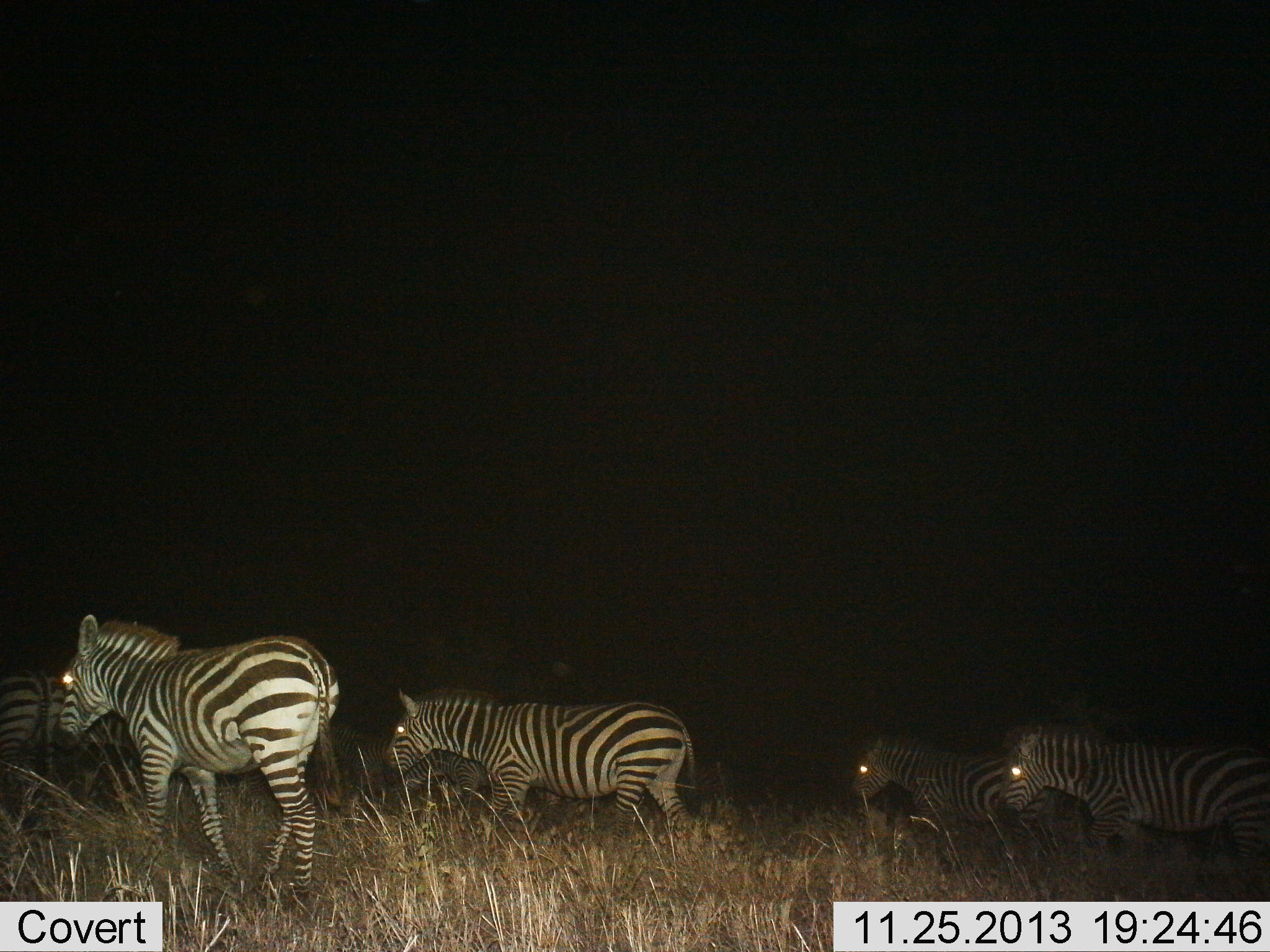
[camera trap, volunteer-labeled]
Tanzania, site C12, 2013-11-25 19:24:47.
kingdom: Animalia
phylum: Chordata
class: Mammalia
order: Perissodactyla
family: Equidae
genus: Equus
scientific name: Equus quagga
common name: plains zebra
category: zebra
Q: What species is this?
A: Zebra (plains zebra) (Equus quagga).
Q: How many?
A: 6.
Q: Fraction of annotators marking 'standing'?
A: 10%.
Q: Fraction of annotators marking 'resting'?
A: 0%.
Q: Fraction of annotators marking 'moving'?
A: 90%.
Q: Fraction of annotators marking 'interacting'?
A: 10%.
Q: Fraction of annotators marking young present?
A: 10%.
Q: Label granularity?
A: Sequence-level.